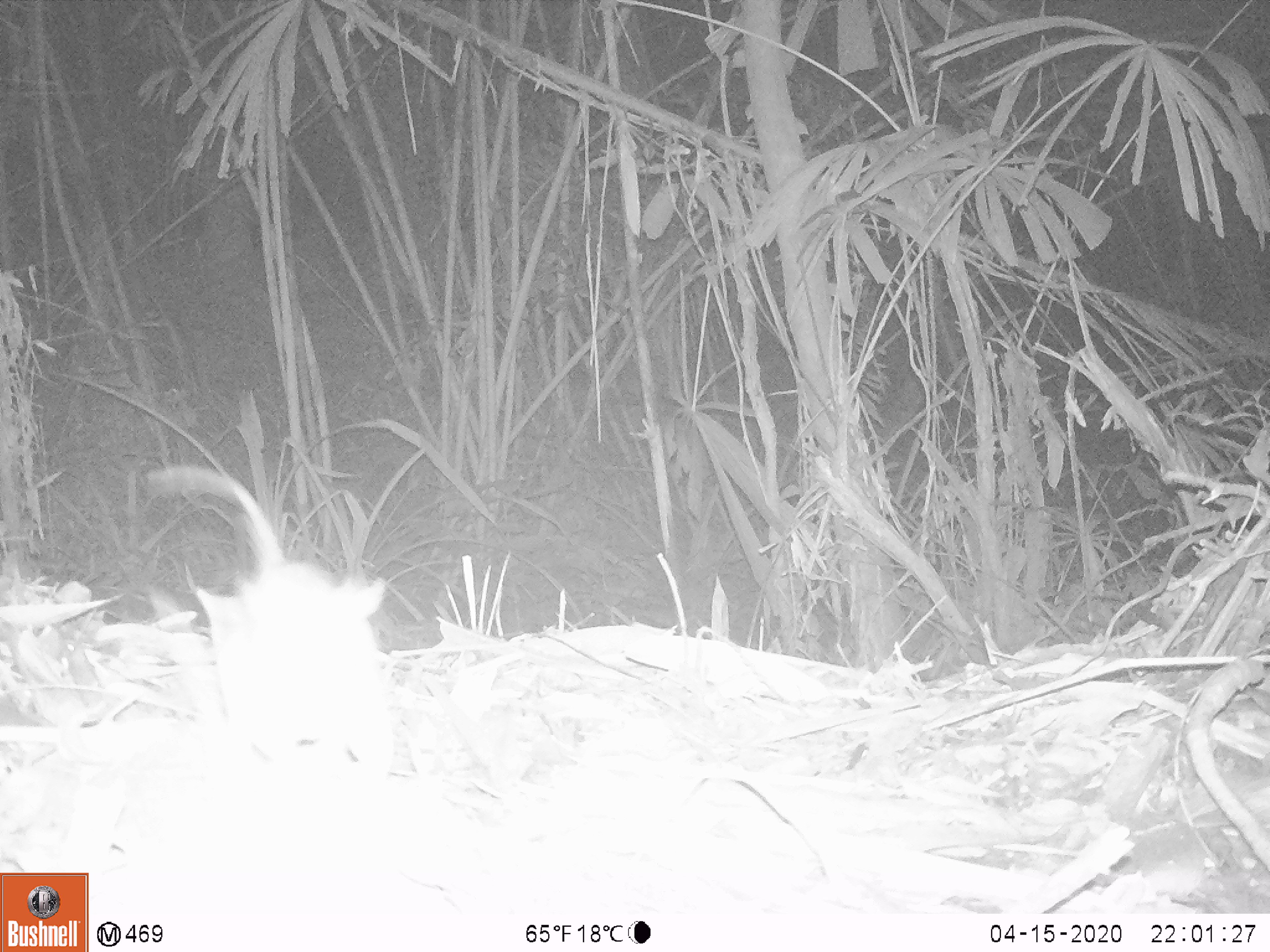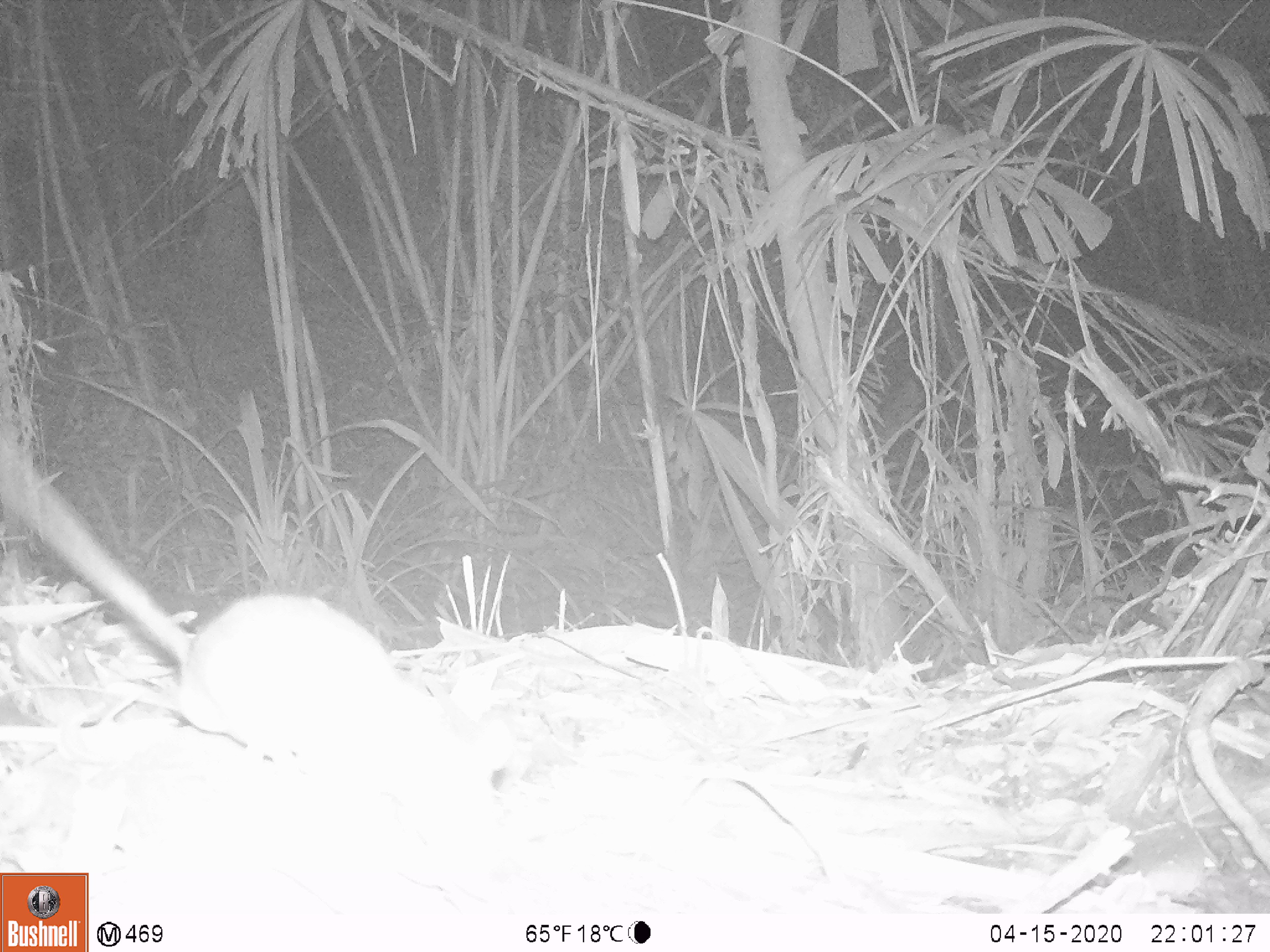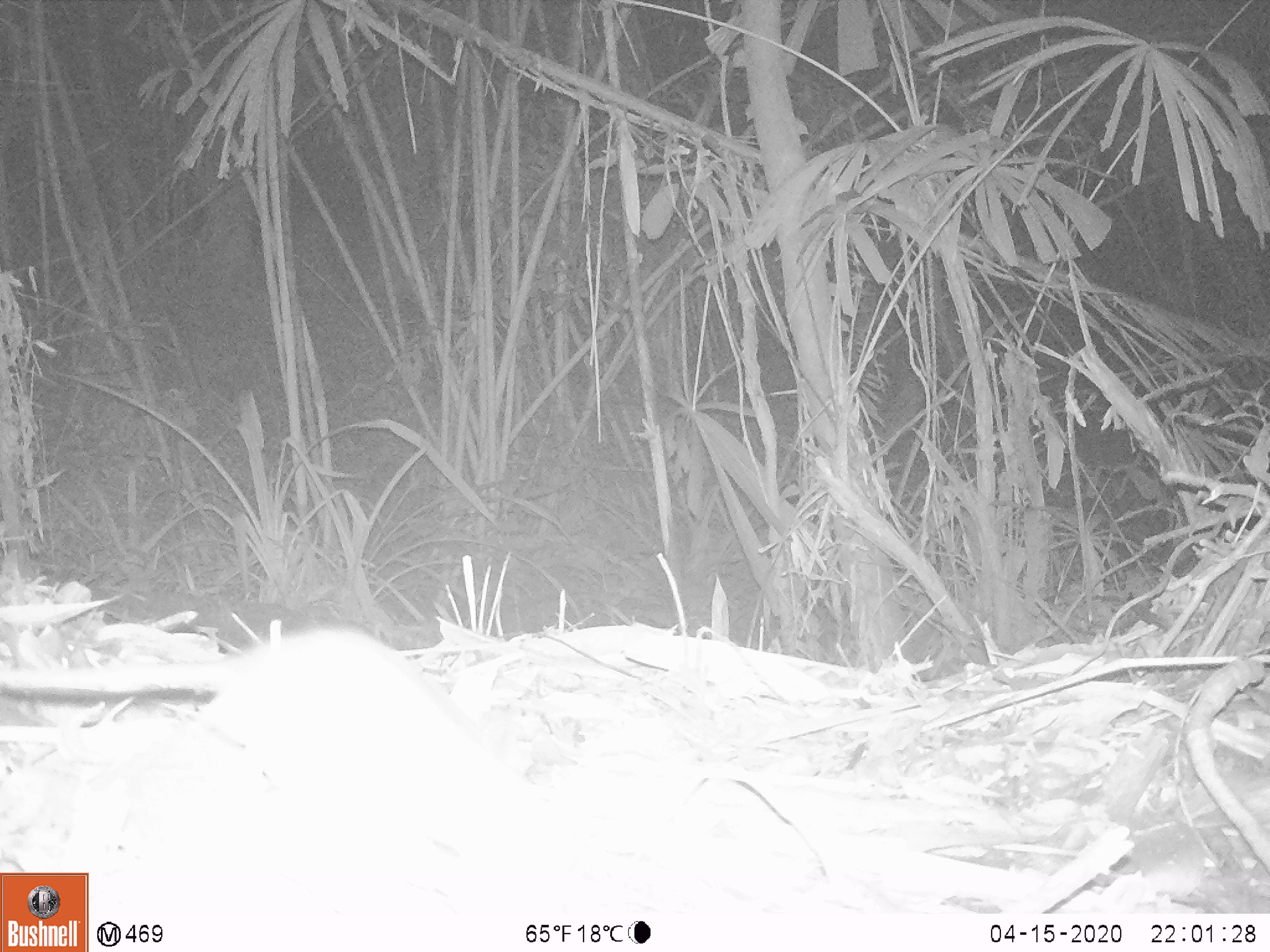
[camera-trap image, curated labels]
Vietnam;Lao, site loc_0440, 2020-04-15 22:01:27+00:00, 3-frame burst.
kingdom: Animalia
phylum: Chordata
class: Mammalia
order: Rodentia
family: Muridae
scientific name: Muridae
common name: old-world mice and rats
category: unidentified murid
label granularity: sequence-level